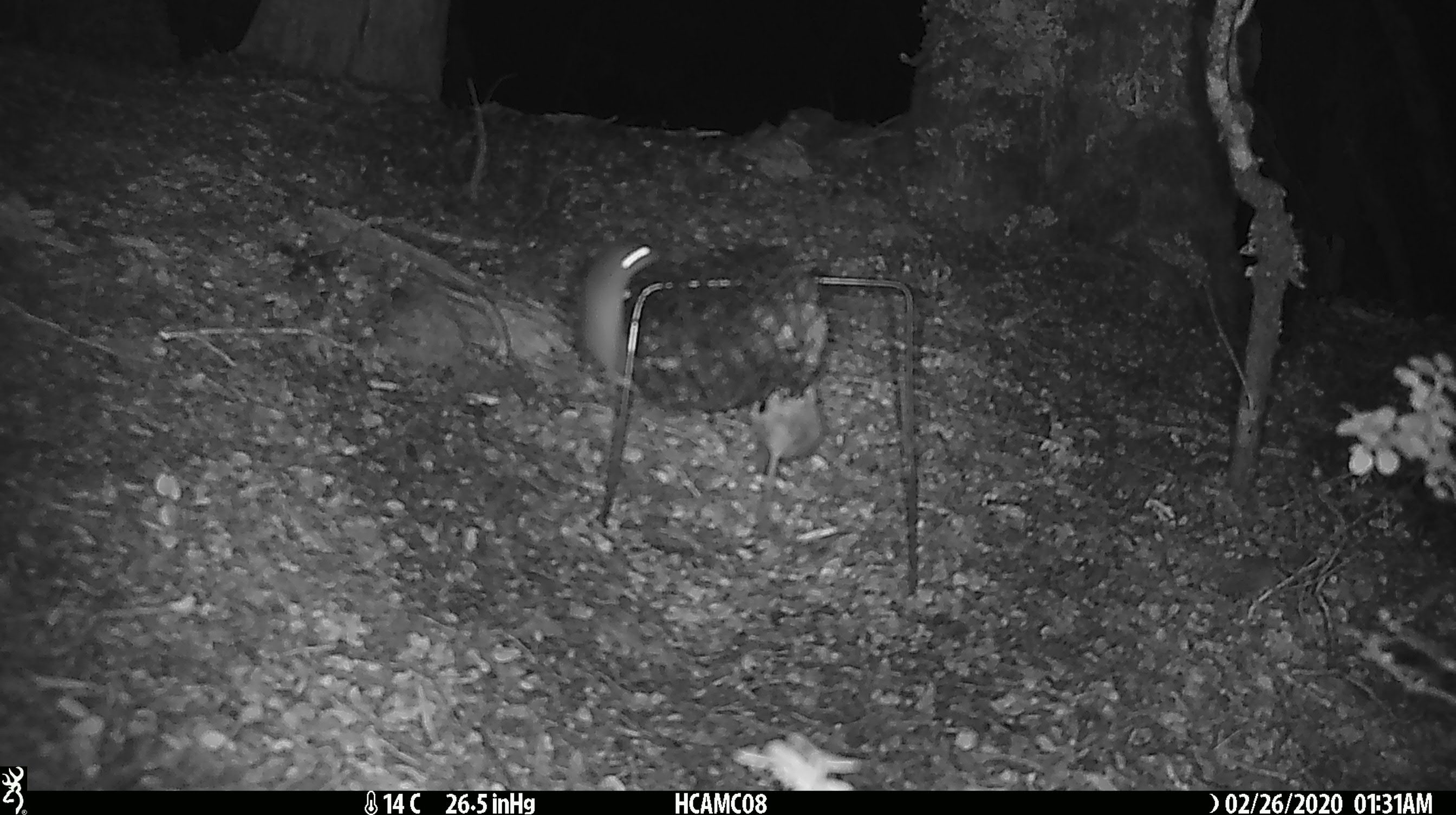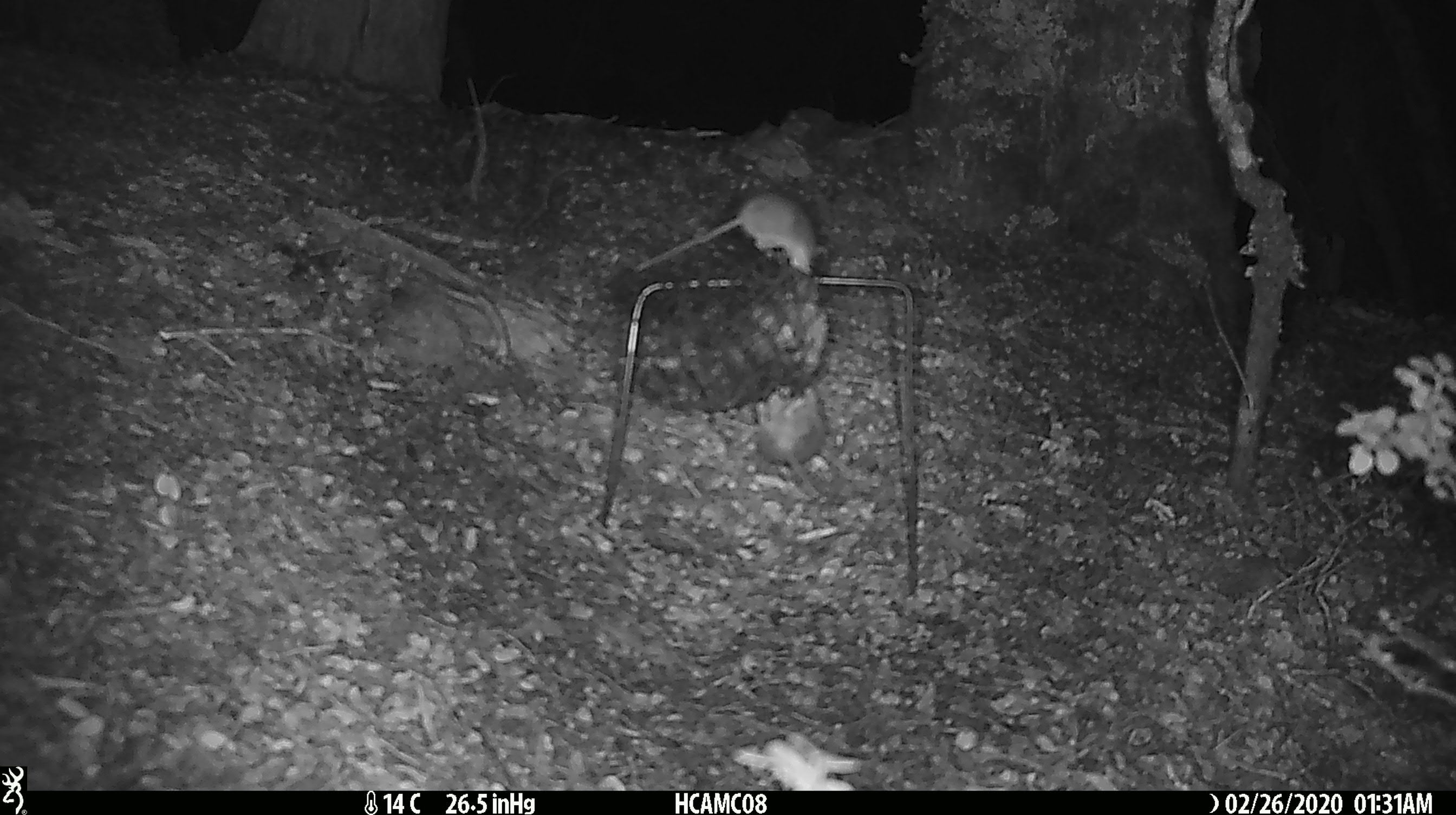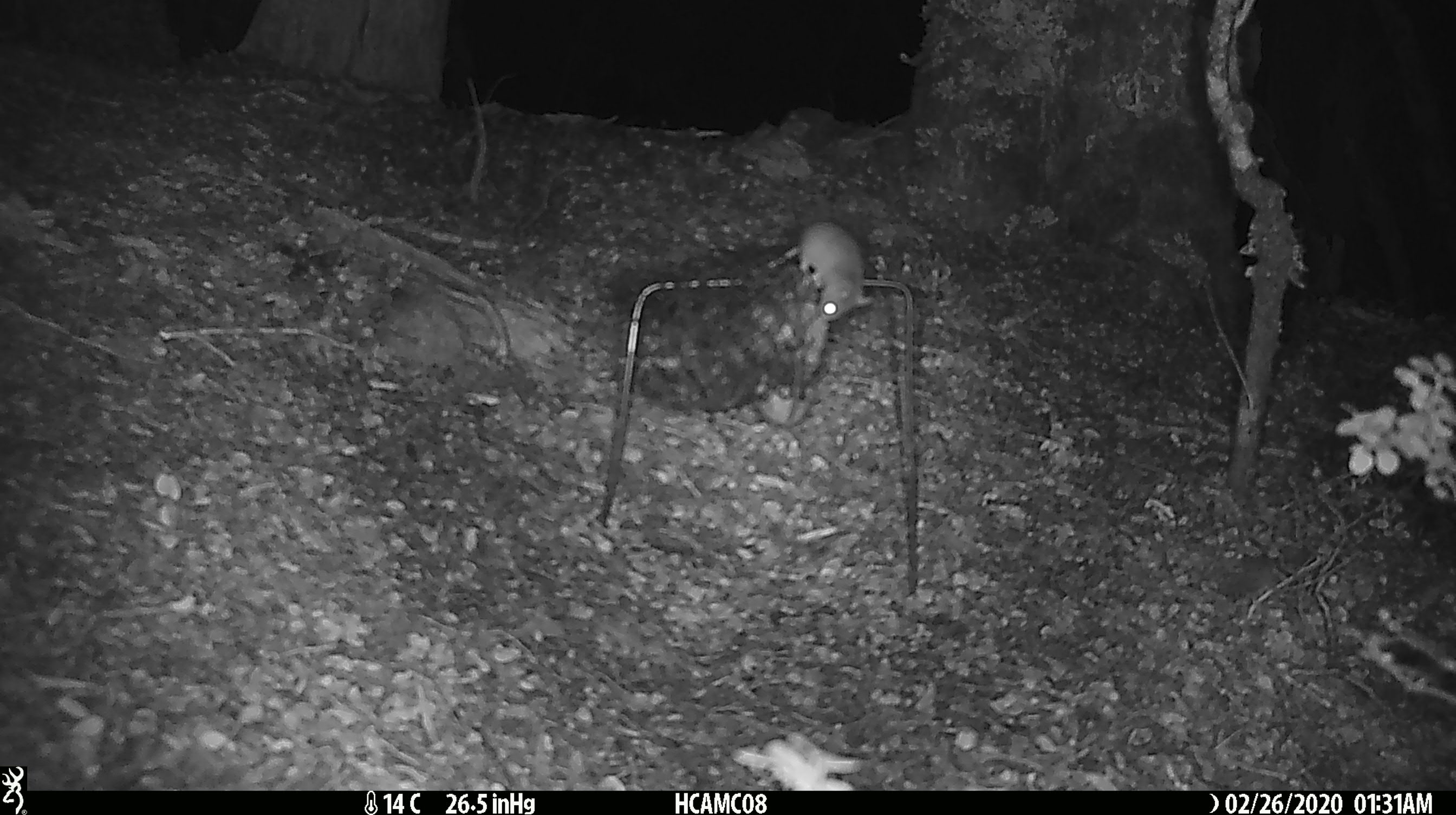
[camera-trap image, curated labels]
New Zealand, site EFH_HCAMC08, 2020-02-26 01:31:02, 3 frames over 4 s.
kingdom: Animalia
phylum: Chordata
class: Mammalia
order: Rodentia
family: Muridae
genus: Mus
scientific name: Mus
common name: mouse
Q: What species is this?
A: Mouse (Mus).